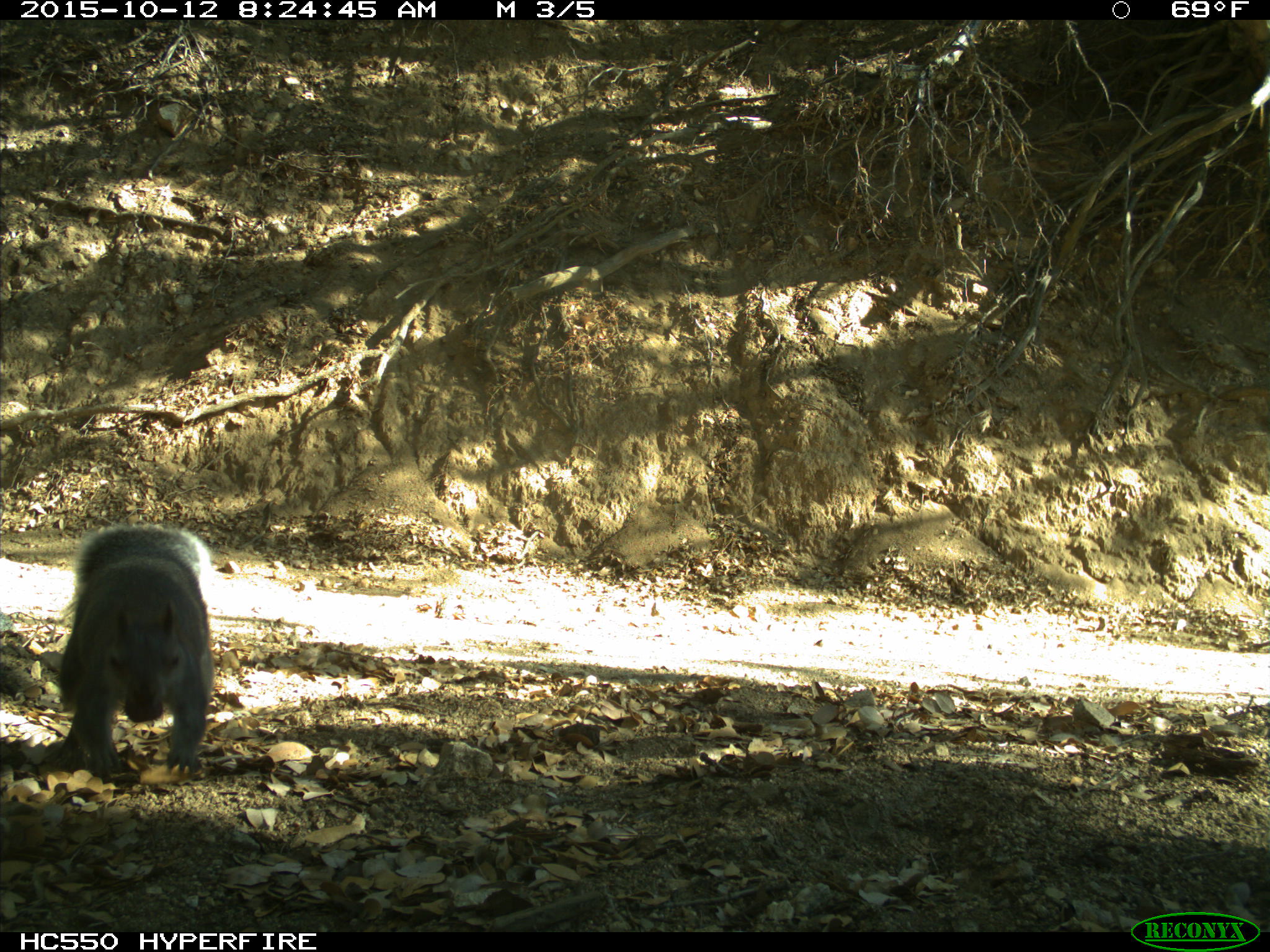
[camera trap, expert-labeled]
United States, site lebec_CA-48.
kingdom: Animalia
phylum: Chordata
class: Mammalia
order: Rodentia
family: Sciuridae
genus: Sciurus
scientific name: Sciurus carolinensis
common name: eastern gray squirrel